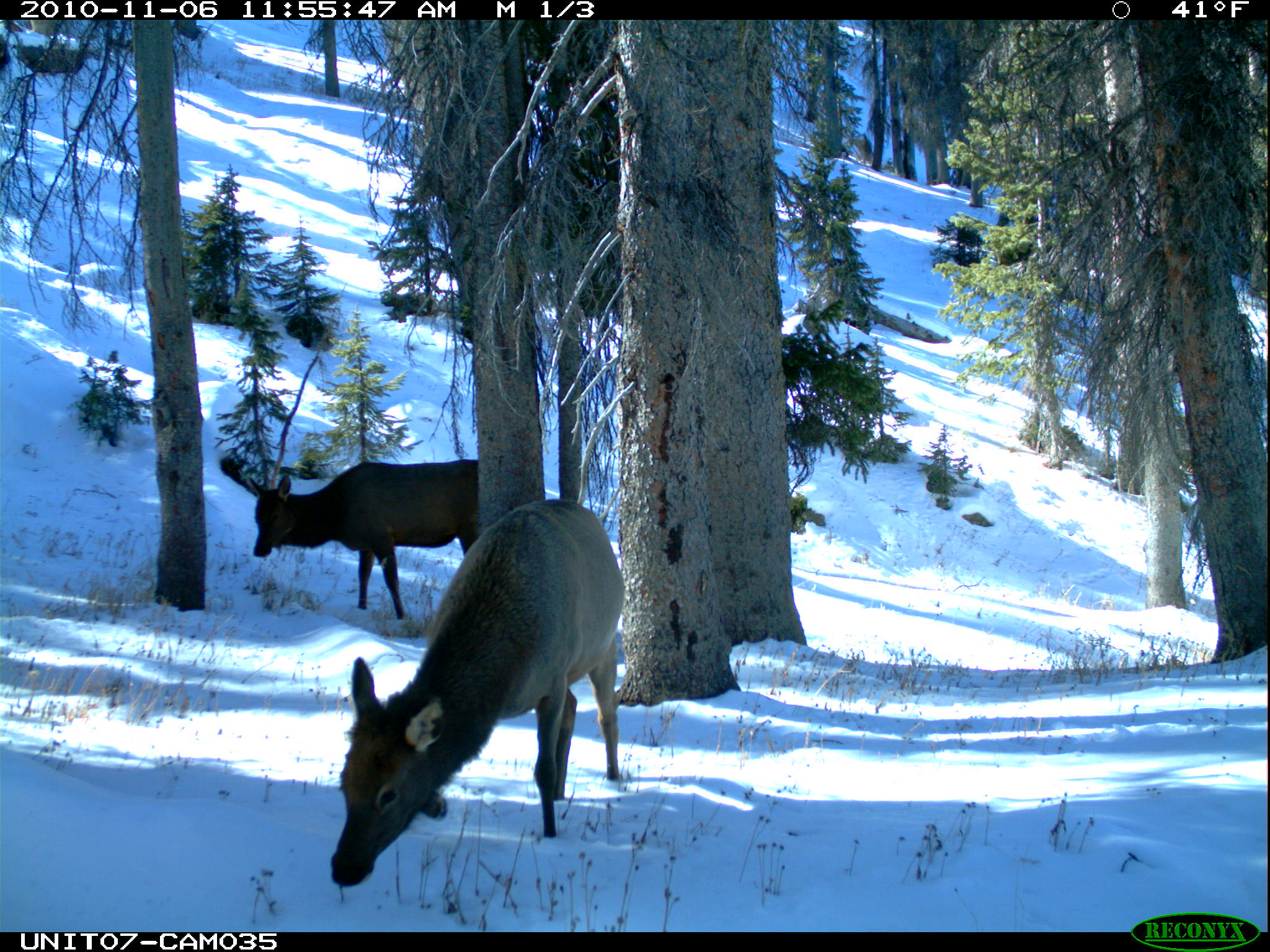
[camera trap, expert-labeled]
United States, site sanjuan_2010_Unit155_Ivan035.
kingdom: Animalia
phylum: Chordata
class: Mammalia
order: Artiodactyla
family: Cervidae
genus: Cervus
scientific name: Cervus elaphus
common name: red deer